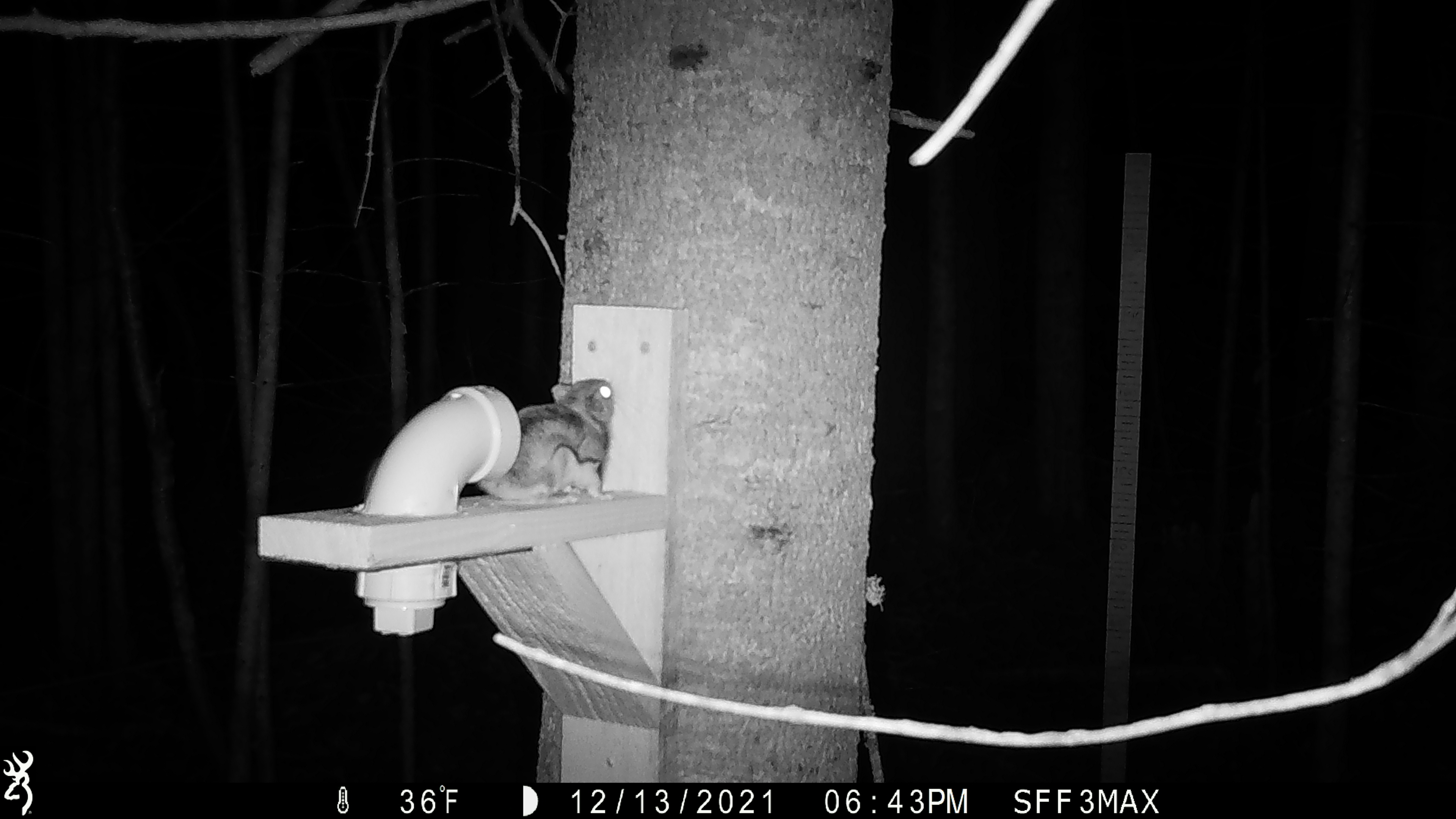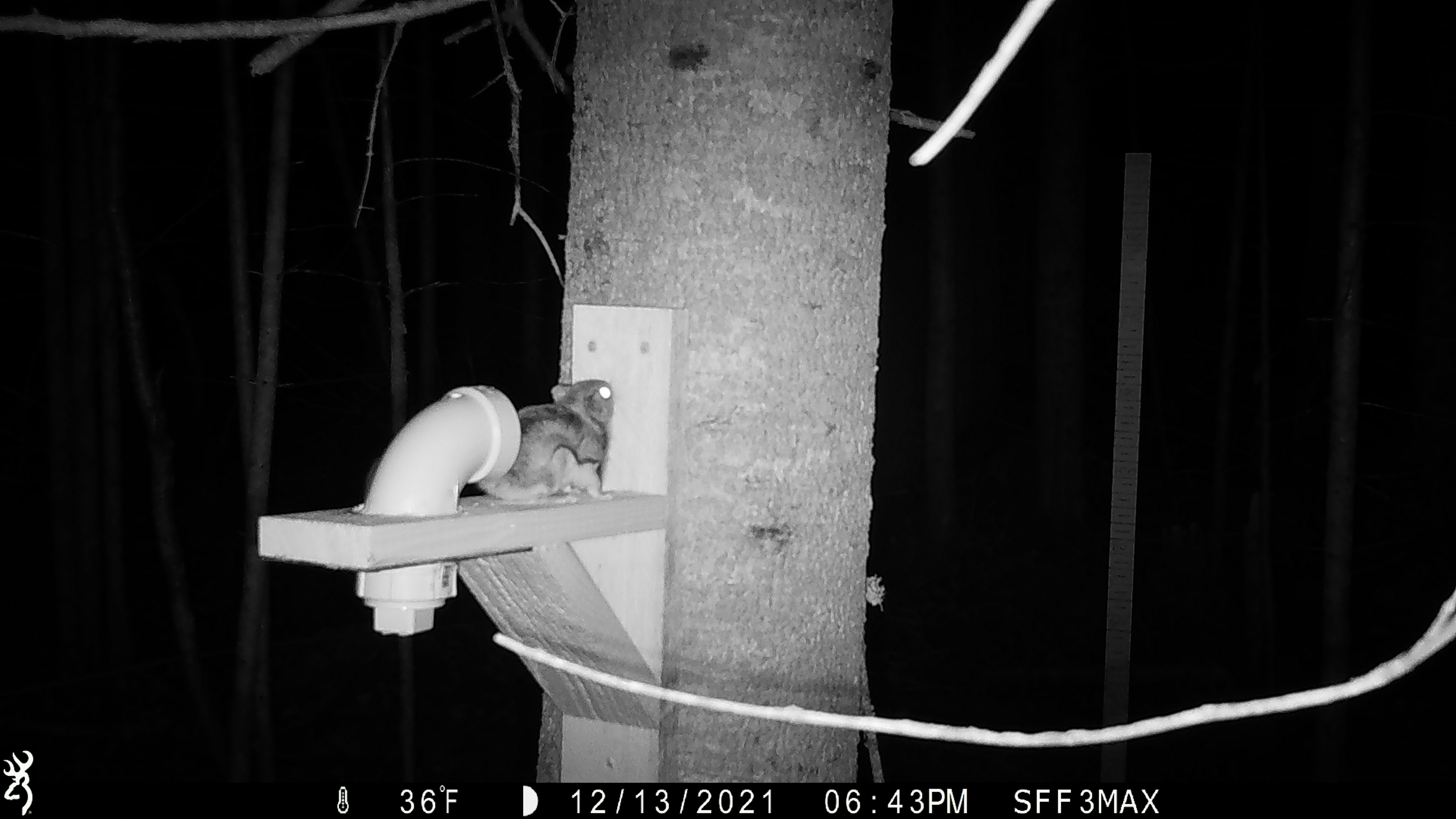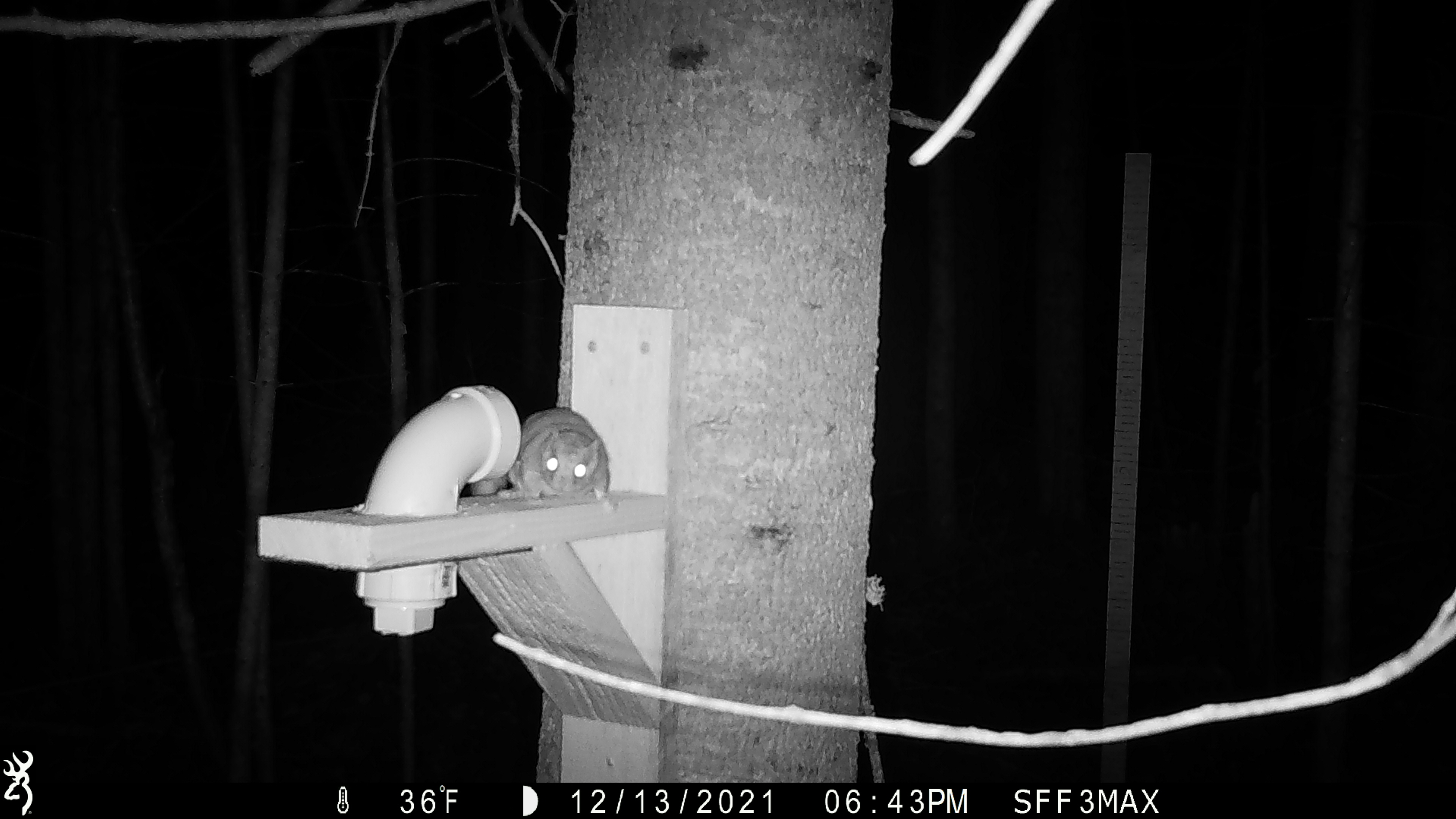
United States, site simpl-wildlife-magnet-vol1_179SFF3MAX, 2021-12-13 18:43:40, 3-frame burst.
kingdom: Animalia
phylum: Chordata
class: Mammalia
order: Rodentia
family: Sciuridae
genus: Glaucomys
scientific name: Glaucomys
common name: flying squirrel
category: flying squirrel sp.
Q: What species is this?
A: Flying squirrel sp. (flying squirrel) (Glaucomys).